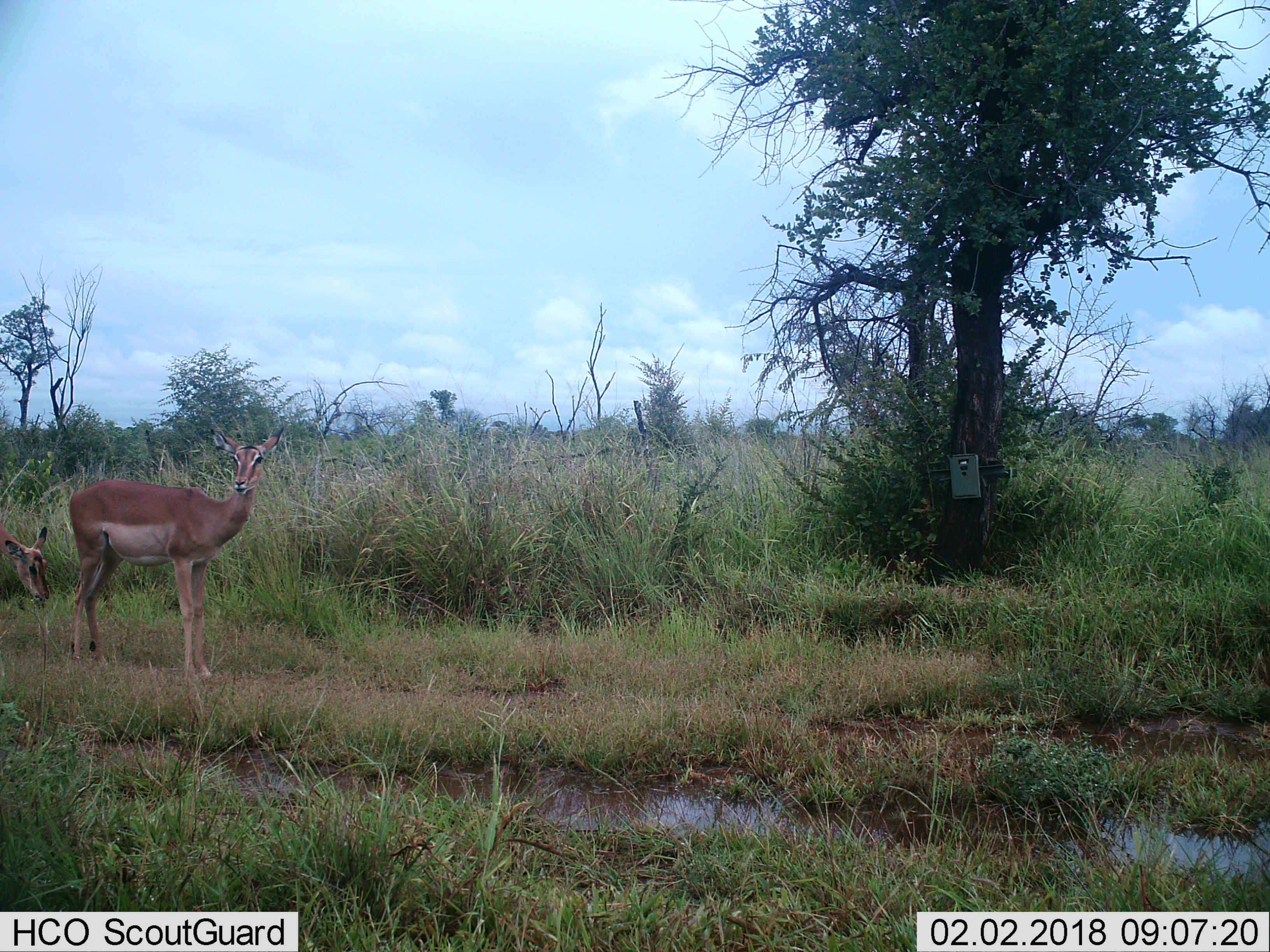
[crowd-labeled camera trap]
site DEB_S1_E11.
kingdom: Animalia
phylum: Chordata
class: Mammalia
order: Artiodactyla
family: Bovidae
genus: Aepyceros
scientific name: Aepyceros melampus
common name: impala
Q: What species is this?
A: Impala (Aepyceros melampus).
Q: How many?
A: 2.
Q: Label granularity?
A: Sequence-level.